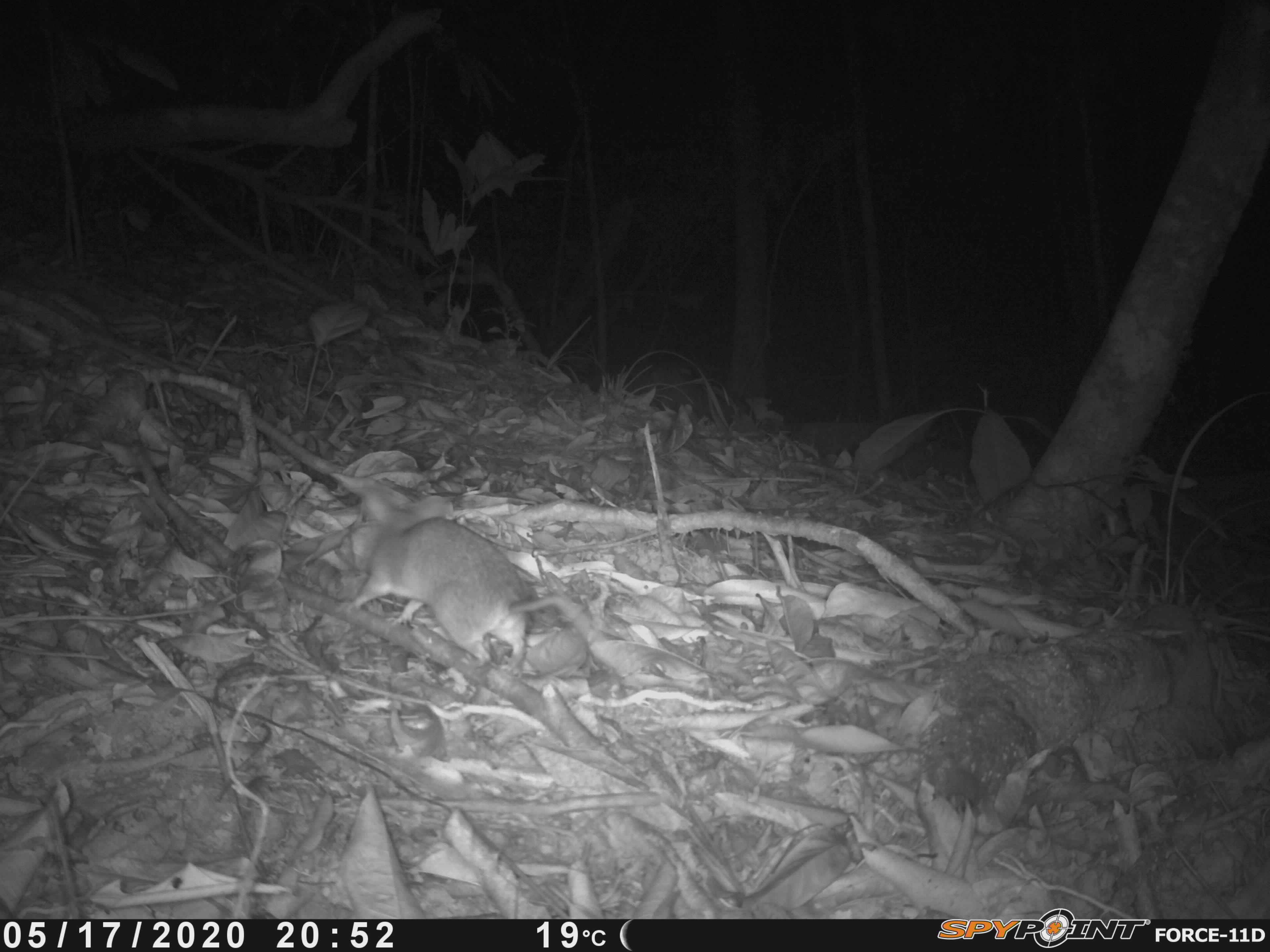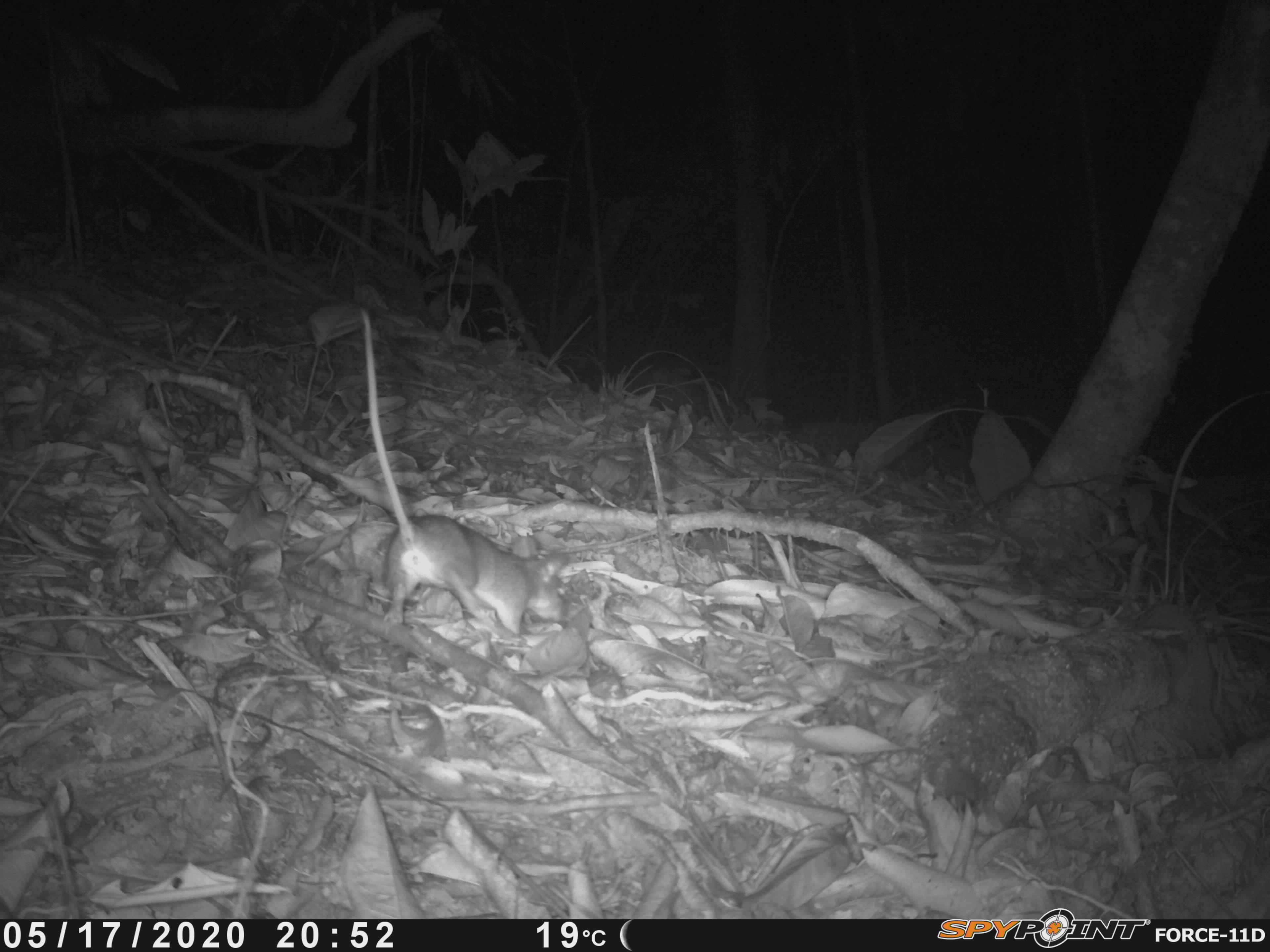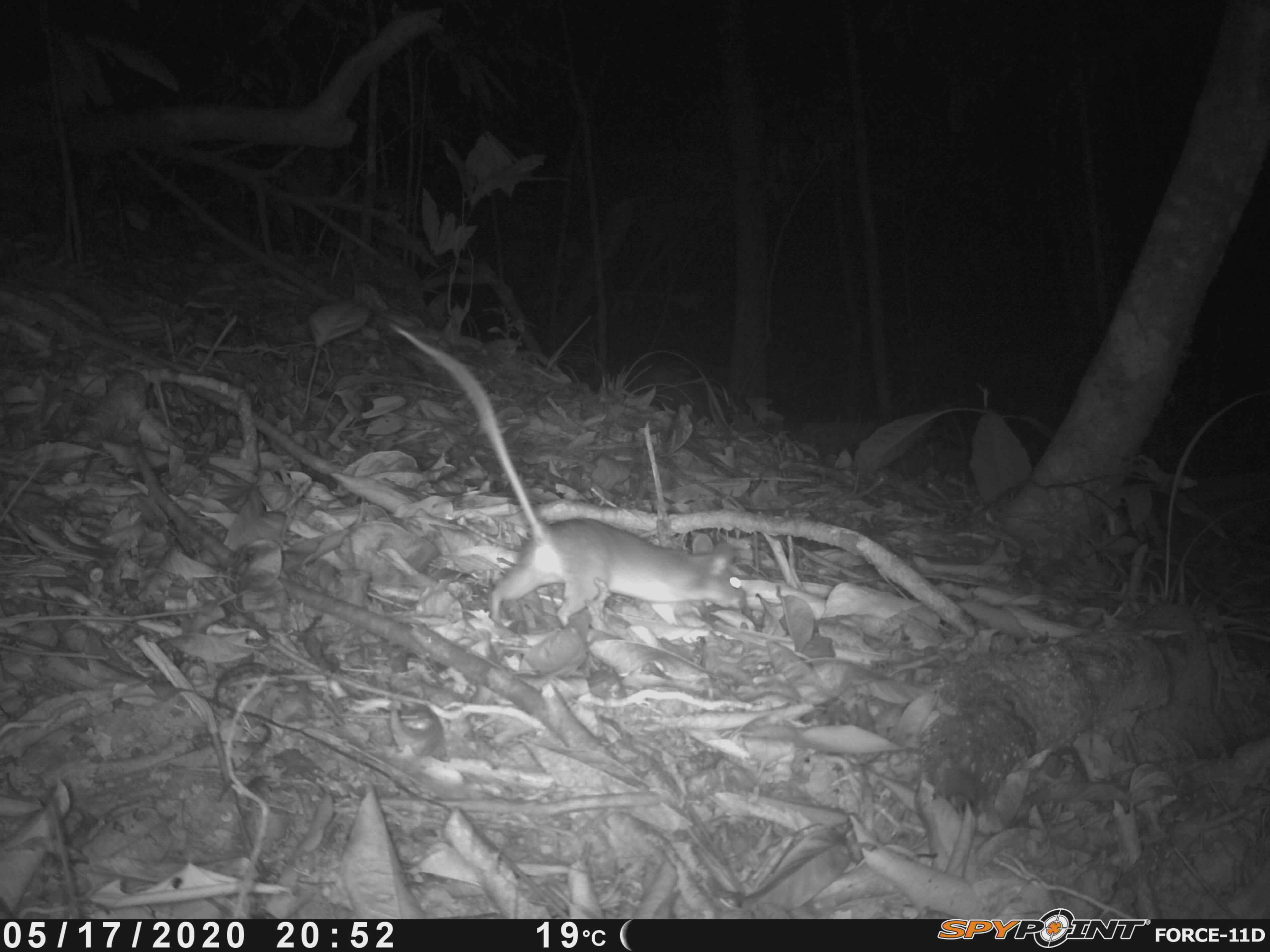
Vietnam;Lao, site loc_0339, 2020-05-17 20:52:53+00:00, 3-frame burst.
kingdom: Animalia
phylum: Chordata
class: Mammalia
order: Rodentia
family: Muridae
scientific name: Muridae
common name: old-world mice and rats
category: unidentified murid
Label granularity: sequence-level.